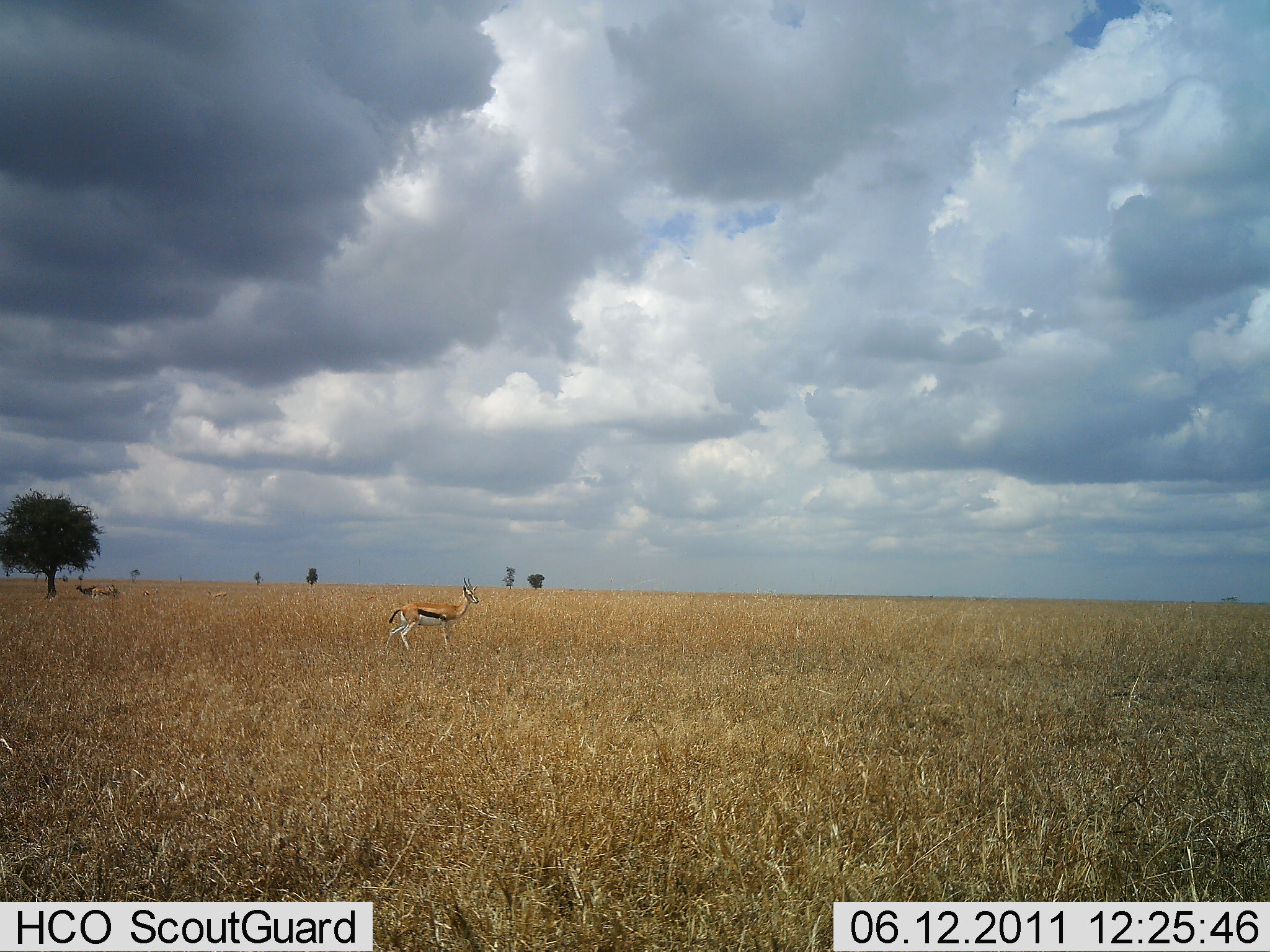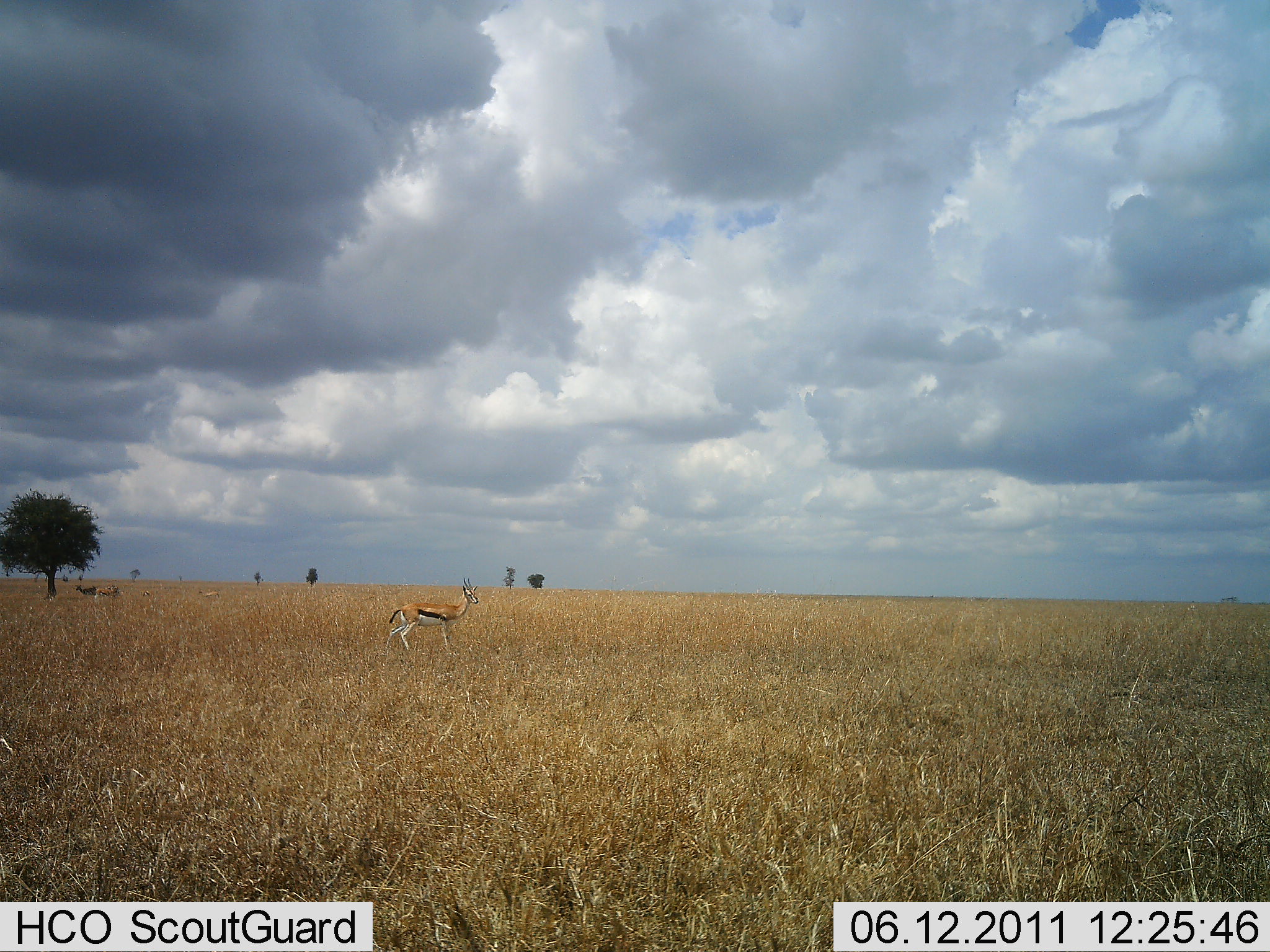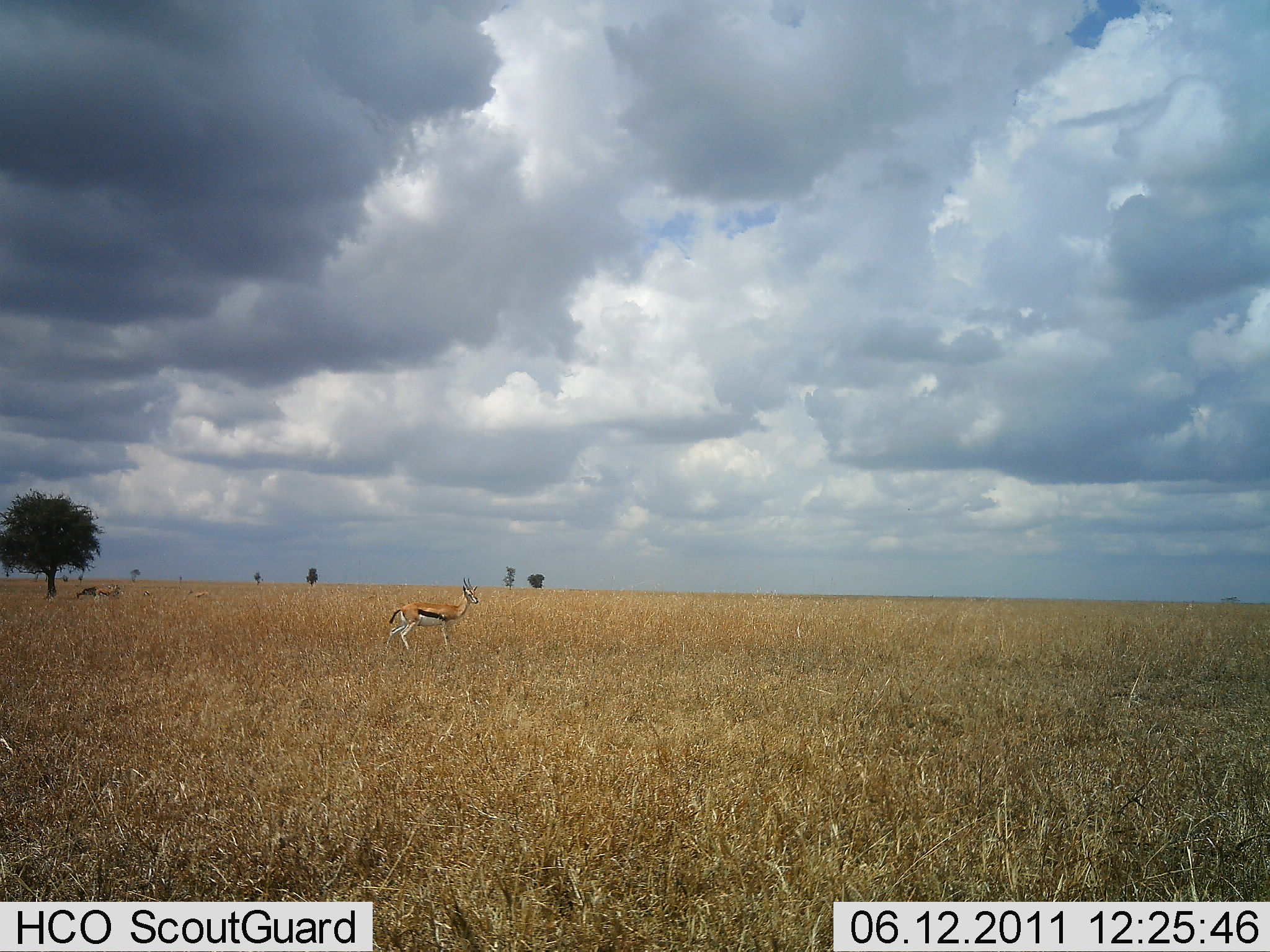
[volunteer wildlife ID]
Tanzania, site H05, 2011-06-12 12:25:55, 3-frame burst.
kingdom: Animalia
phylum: Chordata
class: Mammalia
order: Artiodactyla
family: Bovidae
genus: Eudorcas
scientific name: Eudorcas thomsonii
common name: thomson's gazelle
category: gazellethomsons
Gazellethomsons (thomson's gazelle) (Eudorcas thomsonii), count 2. Behavior (volunteer vote fractions): standing 92%, resting 8%, moving 15%, interacting 0%. Young present (vote fraction): 0%. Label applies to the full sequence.